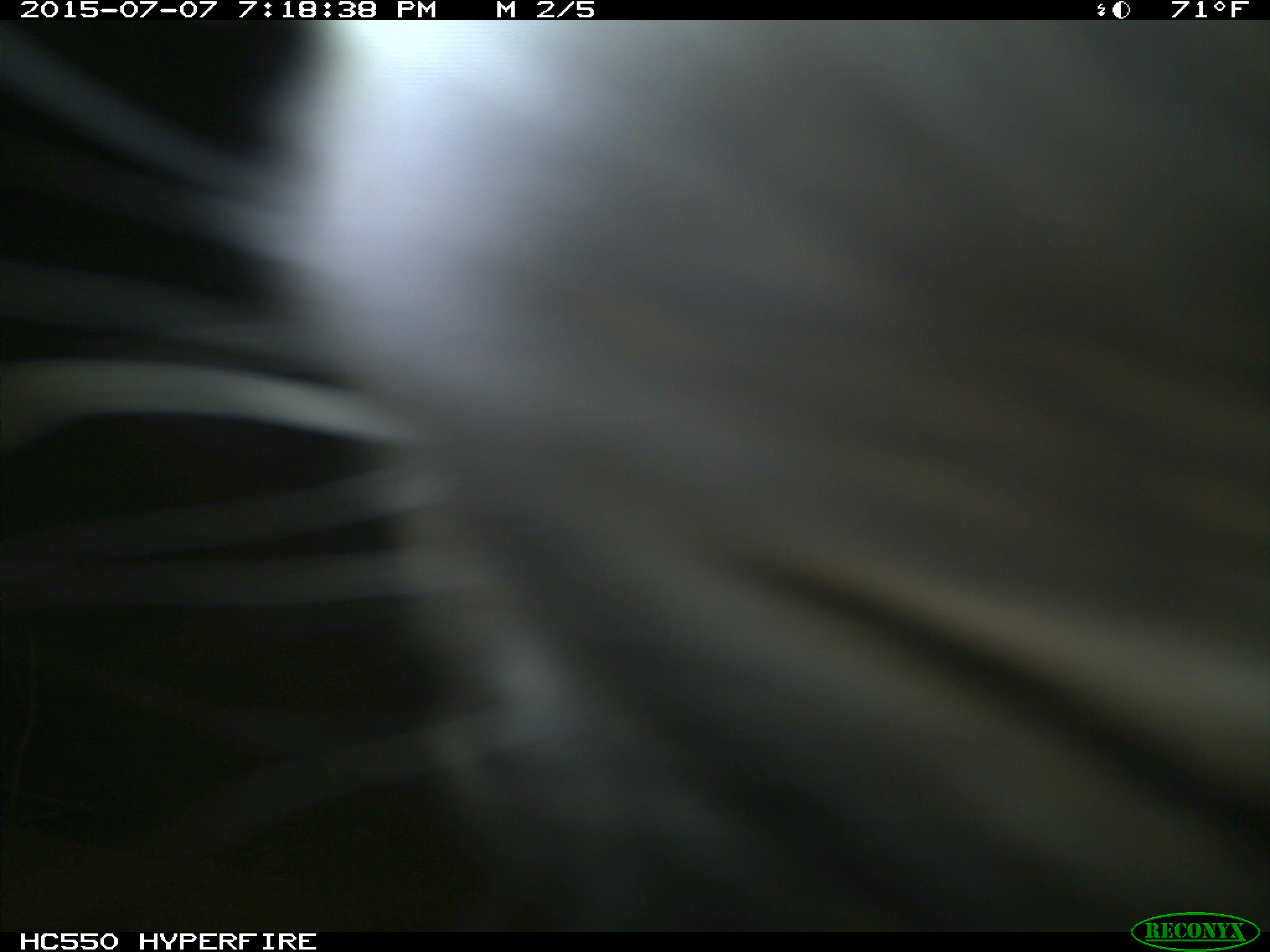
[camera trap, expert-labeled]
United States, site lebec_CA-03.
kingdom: Animalia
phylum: Chordata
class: Mammalia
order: Artiodactyla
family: Bovidae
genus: Bos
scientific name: Bos taurus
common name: domestic cow